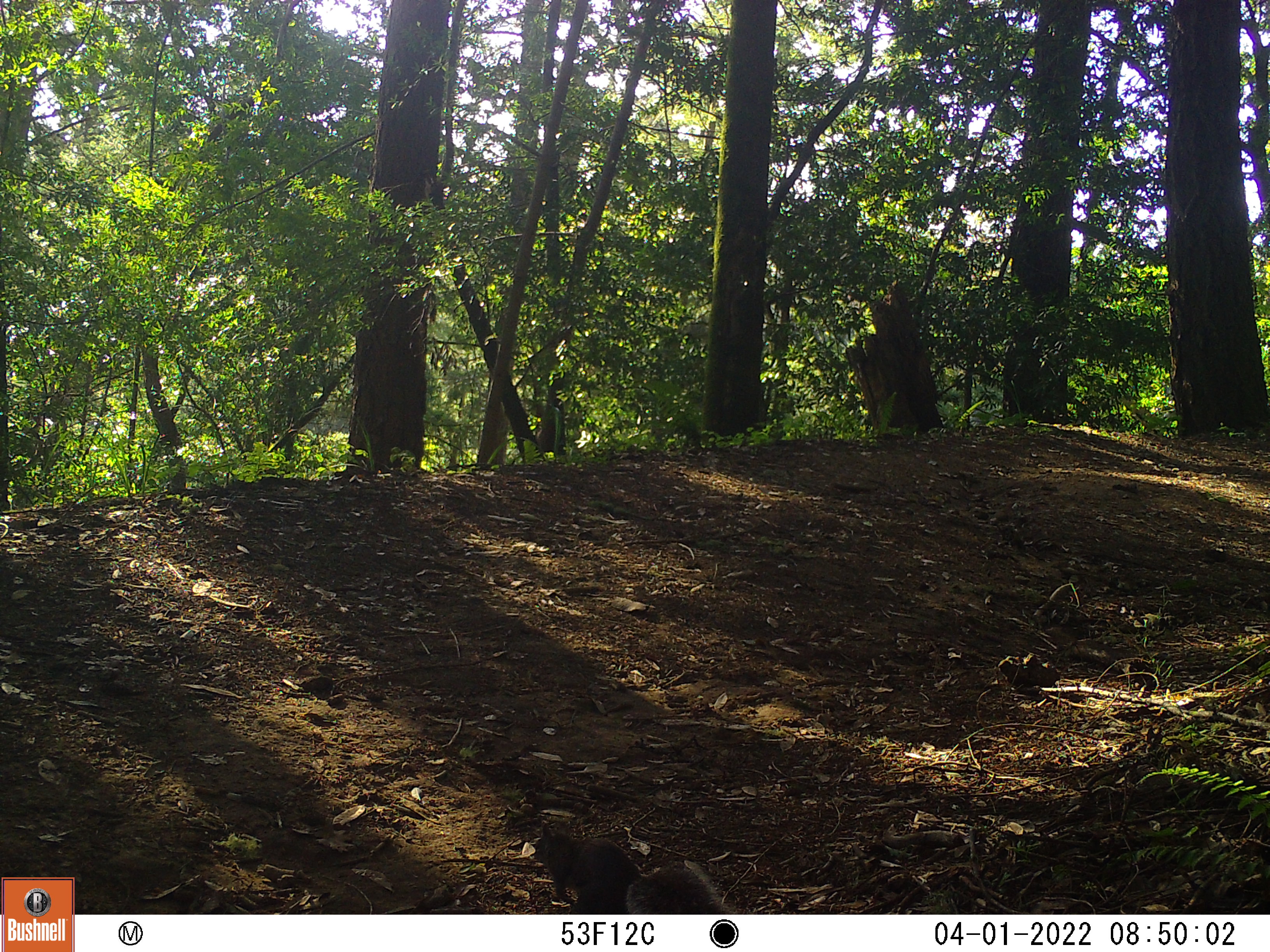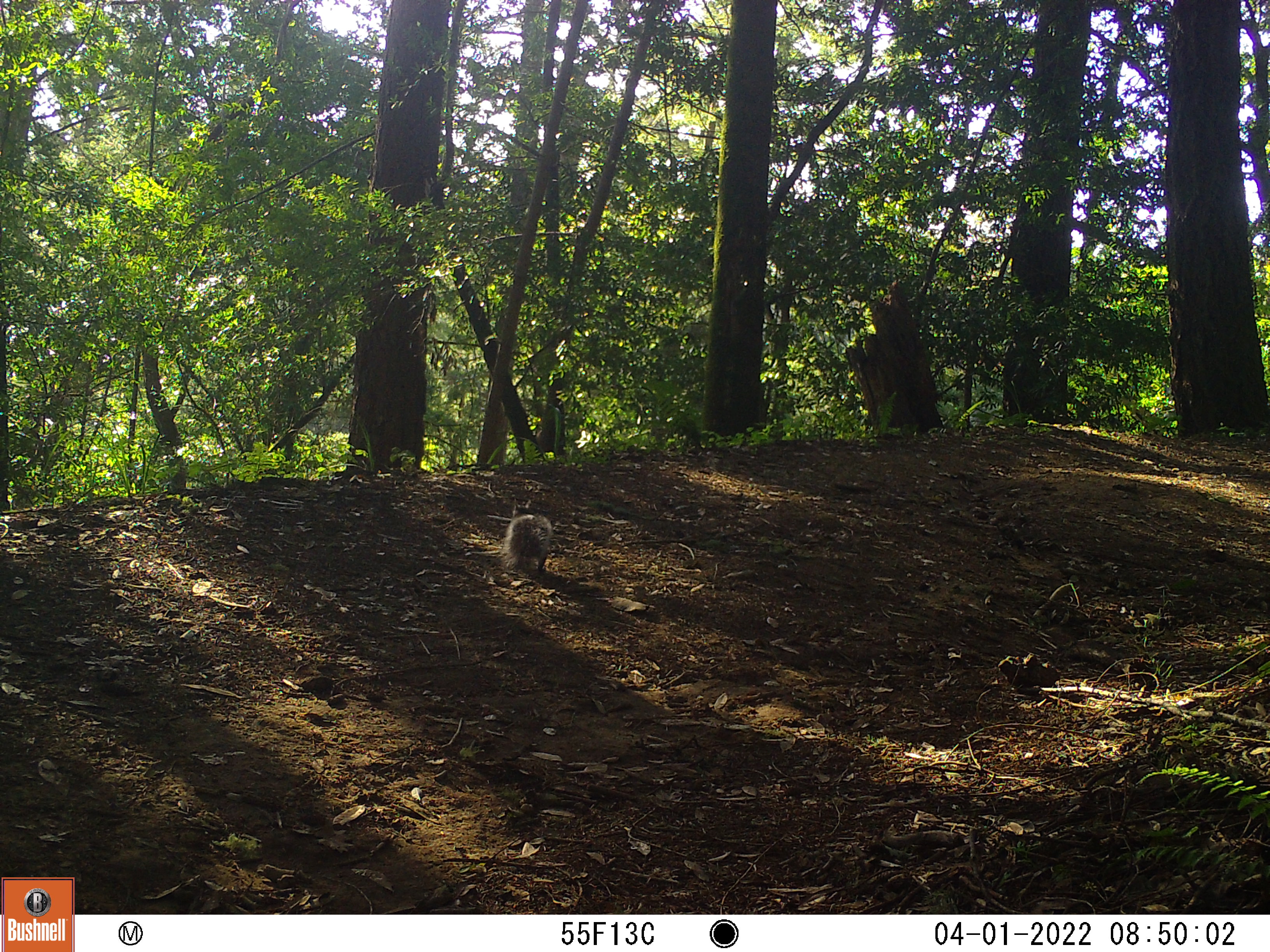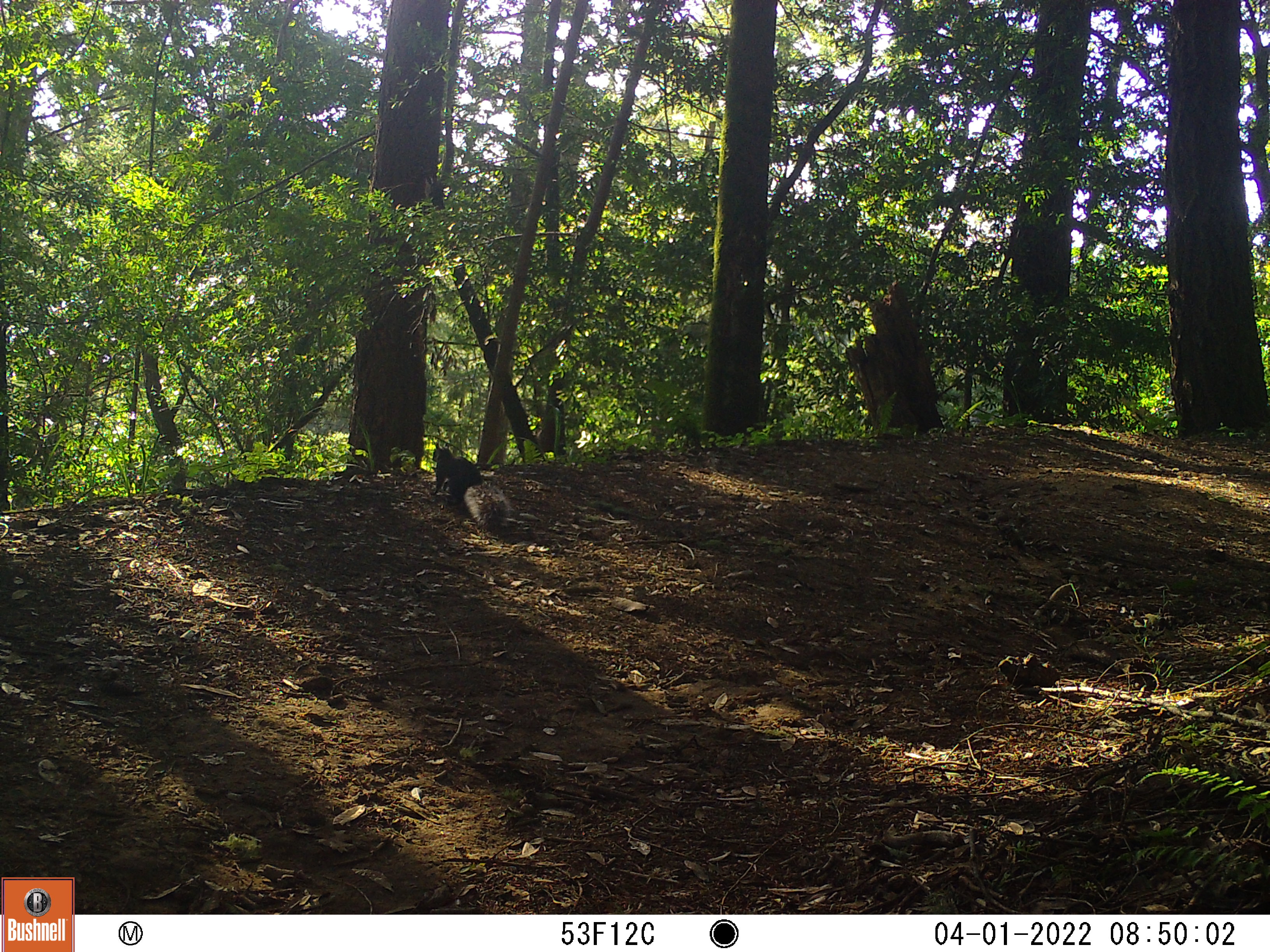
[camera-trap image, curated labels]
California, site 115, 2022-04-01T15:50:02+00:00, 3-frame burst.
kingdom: Animalia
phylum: Chordata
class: Mammalia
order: Rodentia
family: Sciuridae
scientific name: Sciuridae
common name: squirrel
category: unknown squirrel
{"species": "unknown squirrel (squirrel) (Sciuridae)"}